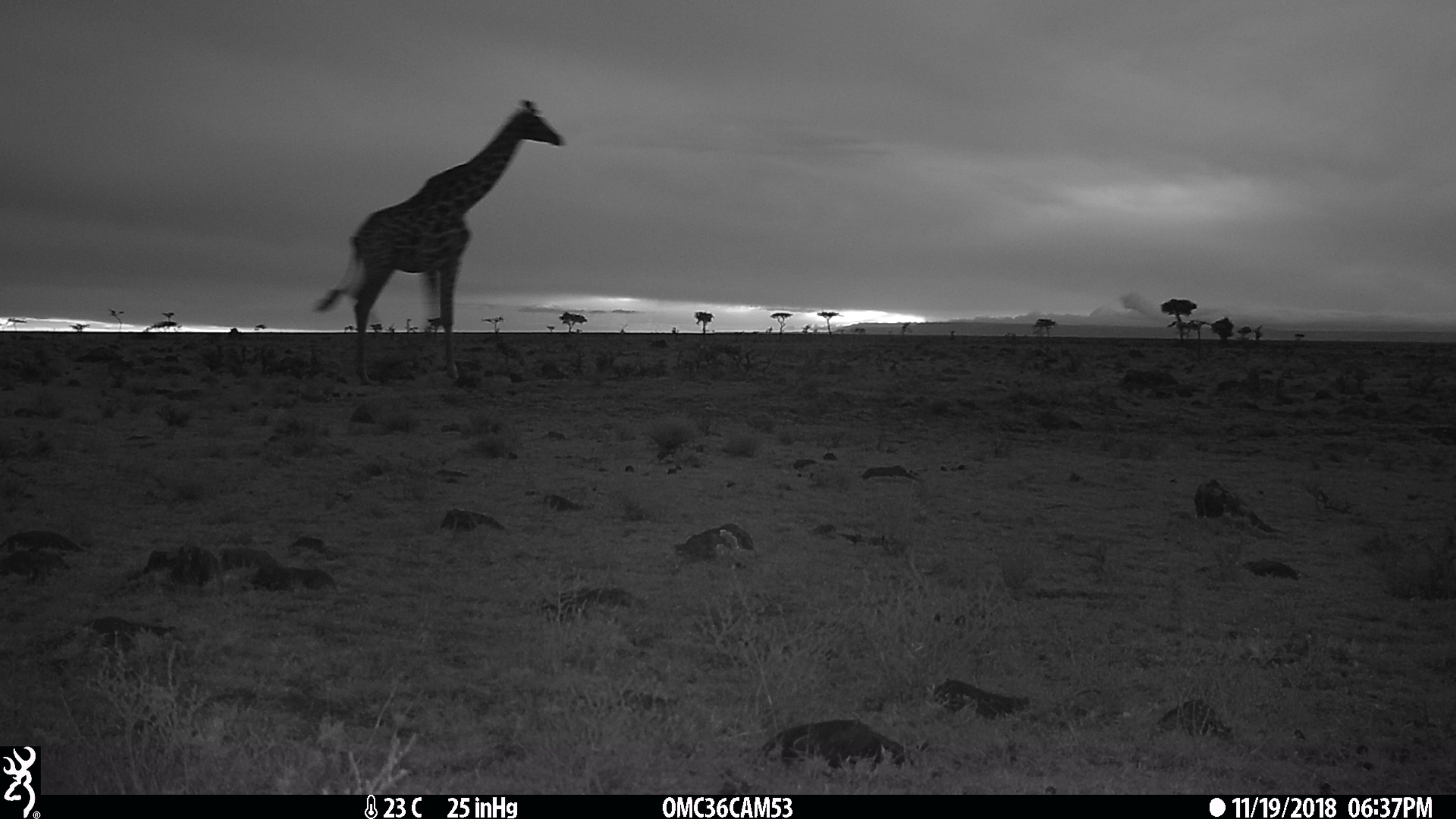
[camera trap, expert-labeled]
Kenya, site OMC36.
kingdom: Animalia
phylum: Chordata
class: Mammalia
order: Artiodactyla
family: Giraffidae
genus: Giraffa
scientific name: Giraffa camelopardalis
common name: northern giraffe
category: giraffe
Giraffe (northern giraffe) (Giraffa camelopardalis).